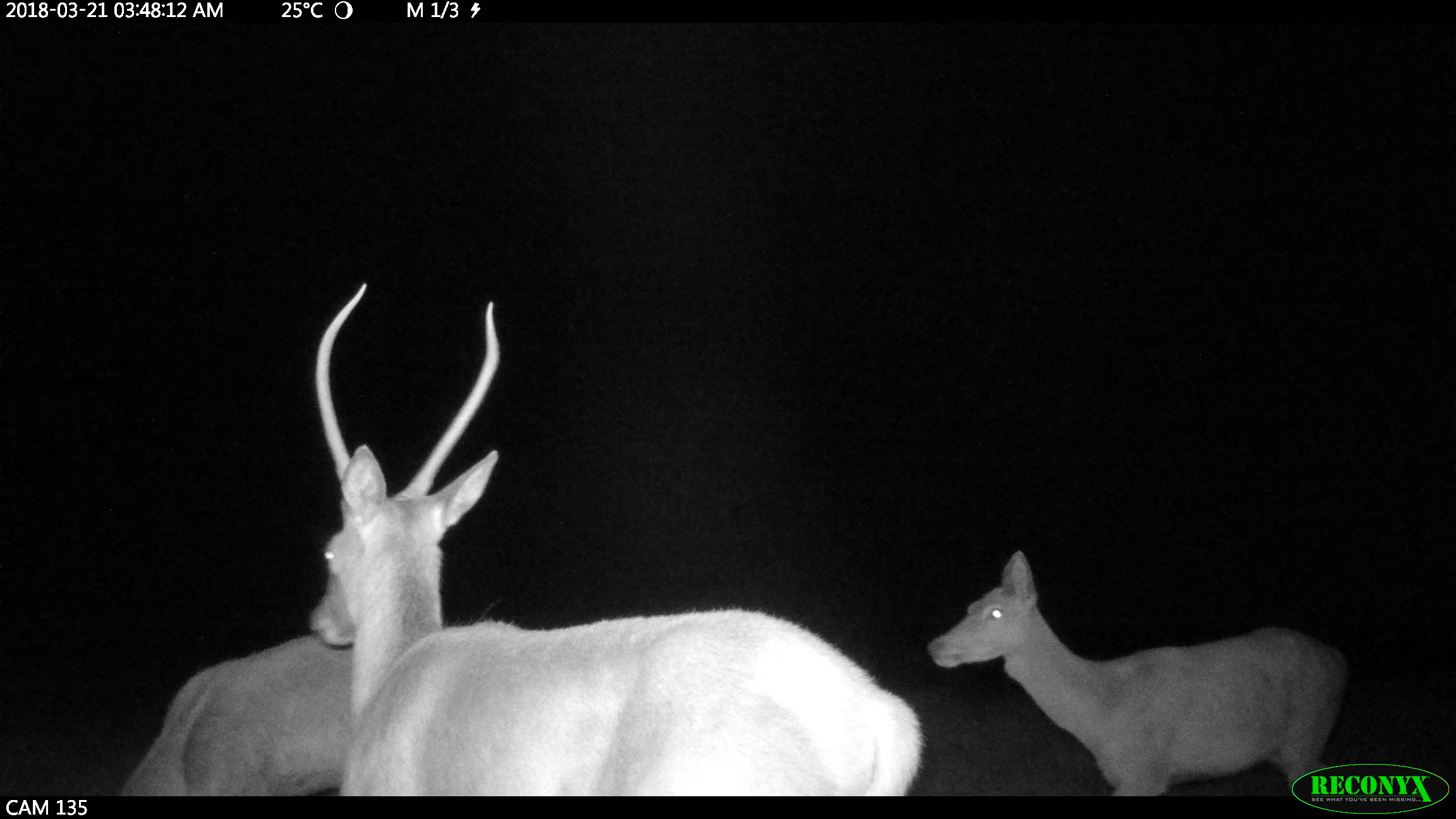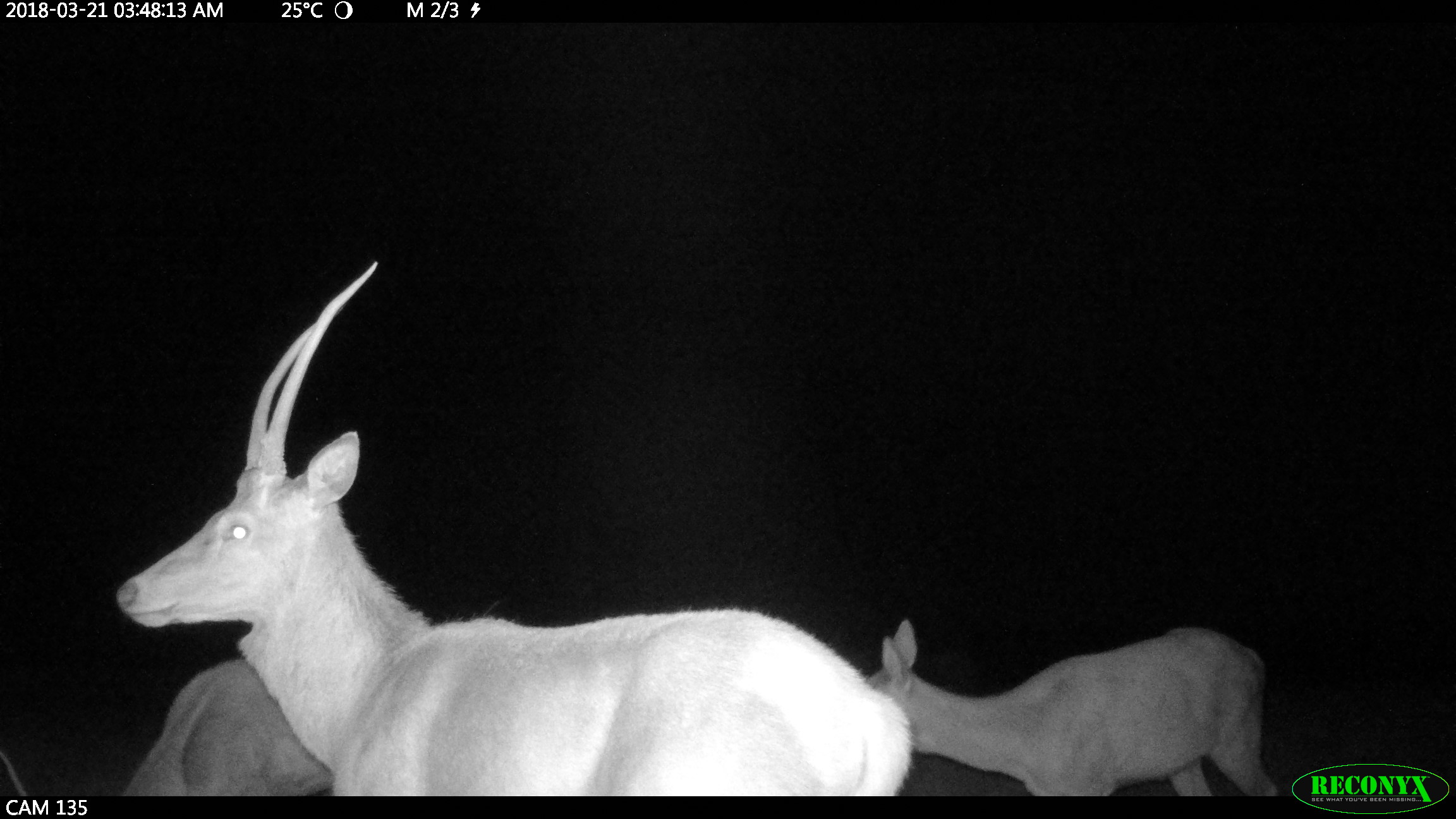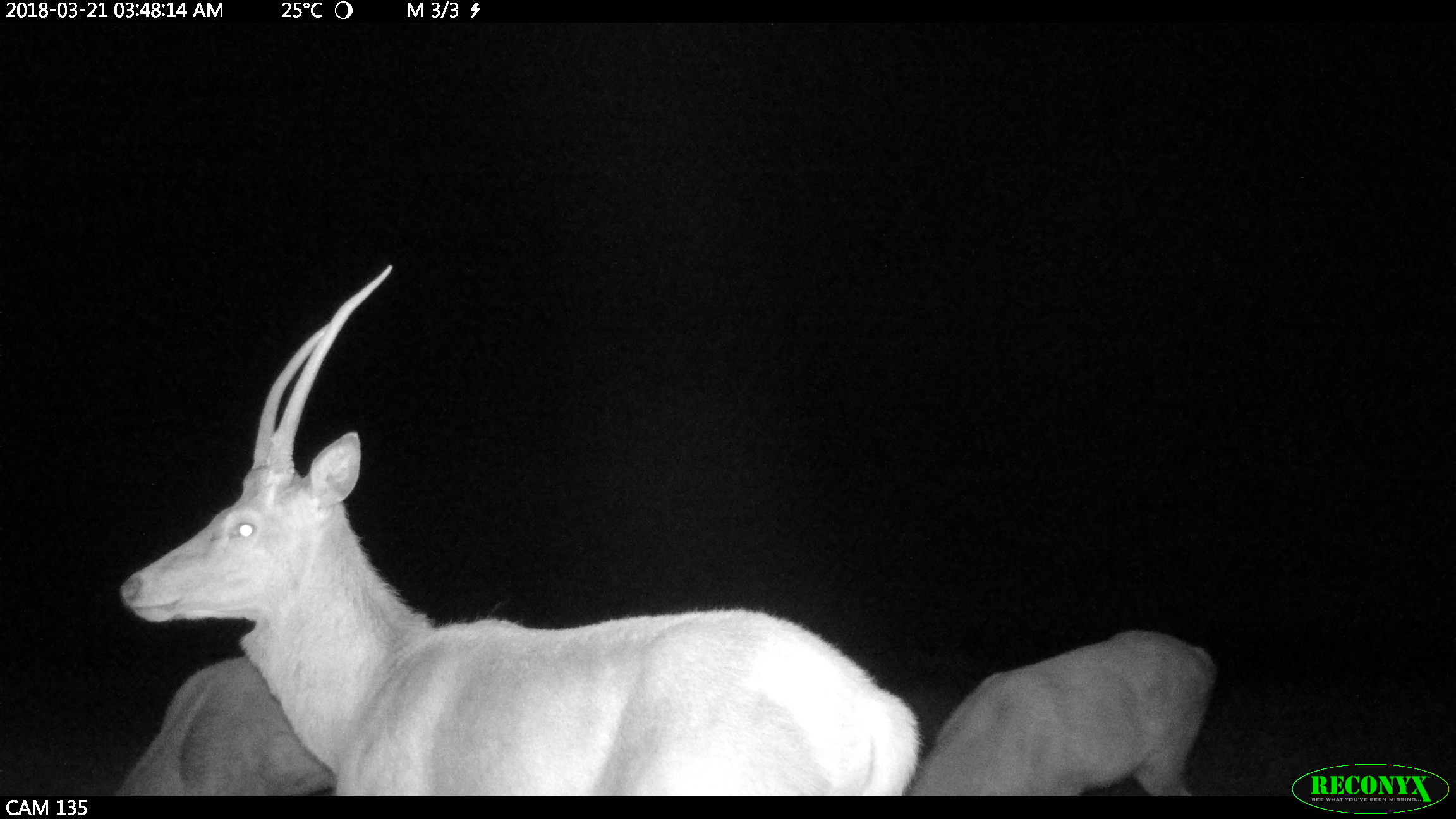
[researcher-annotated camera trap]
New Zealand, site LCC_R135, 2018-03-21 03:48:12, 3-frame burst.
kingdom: Animalia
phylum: Chordata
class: Mammalia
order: Artiodactyla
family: Cervidae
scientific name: Cervidae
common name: deer